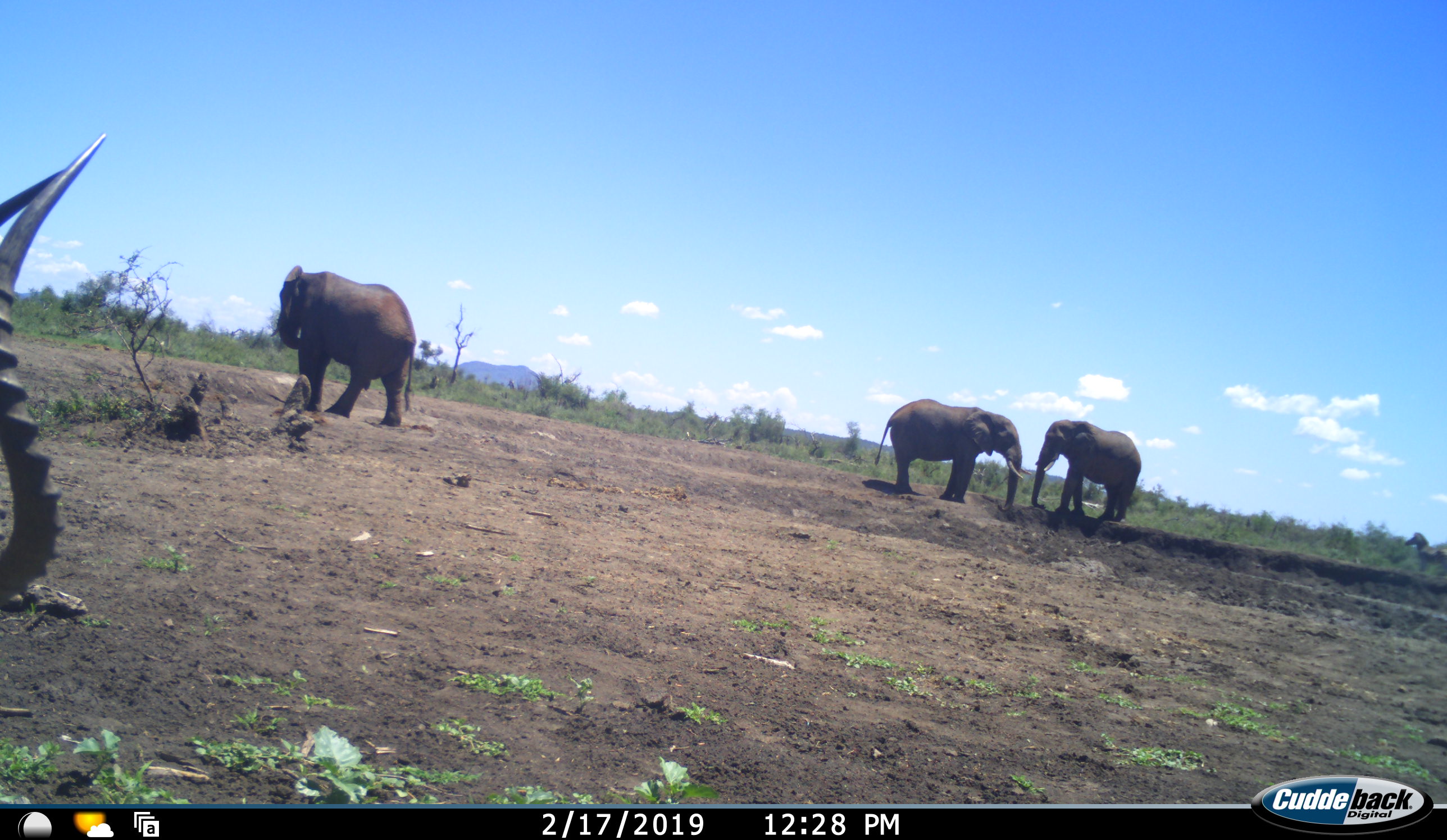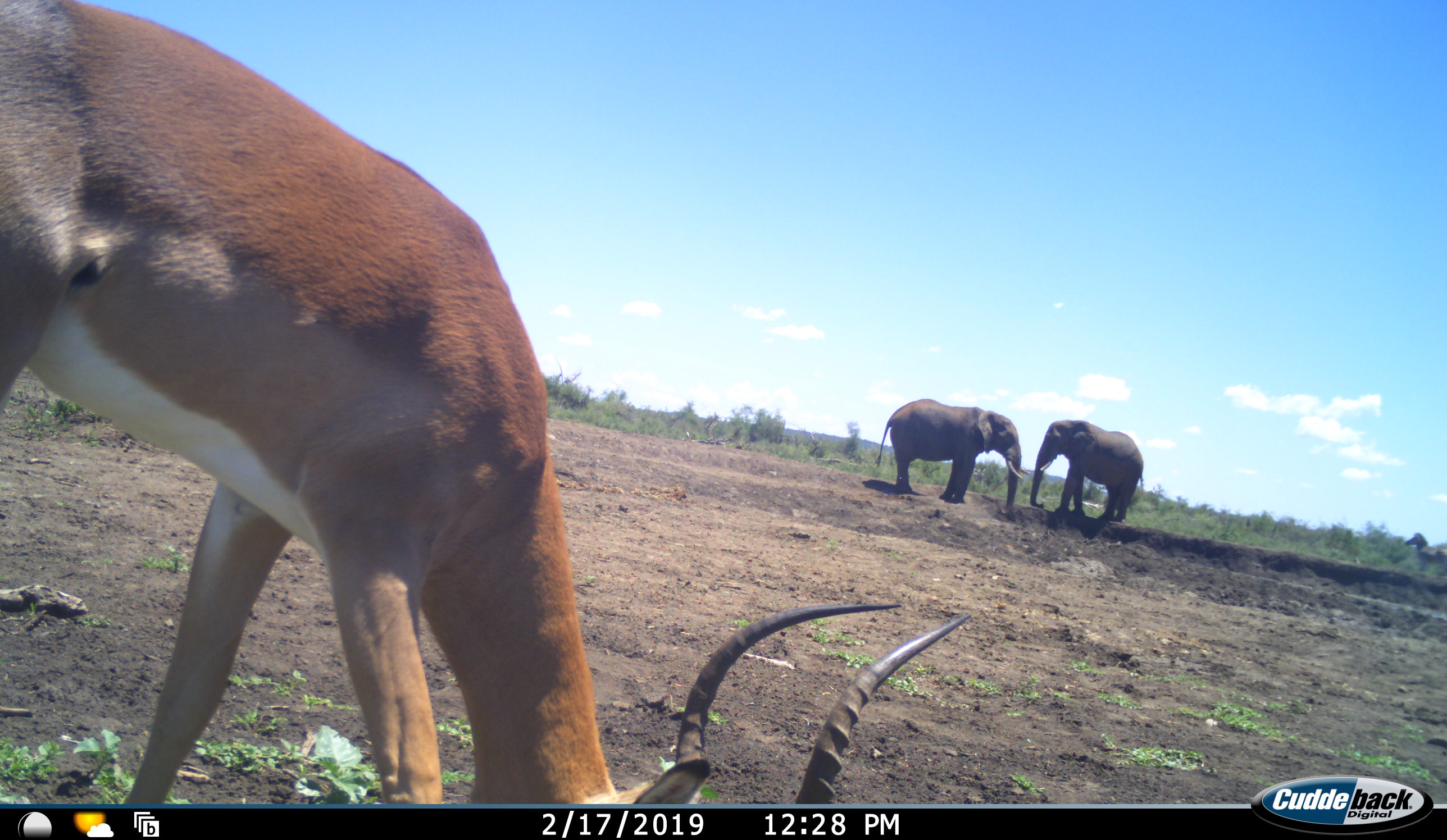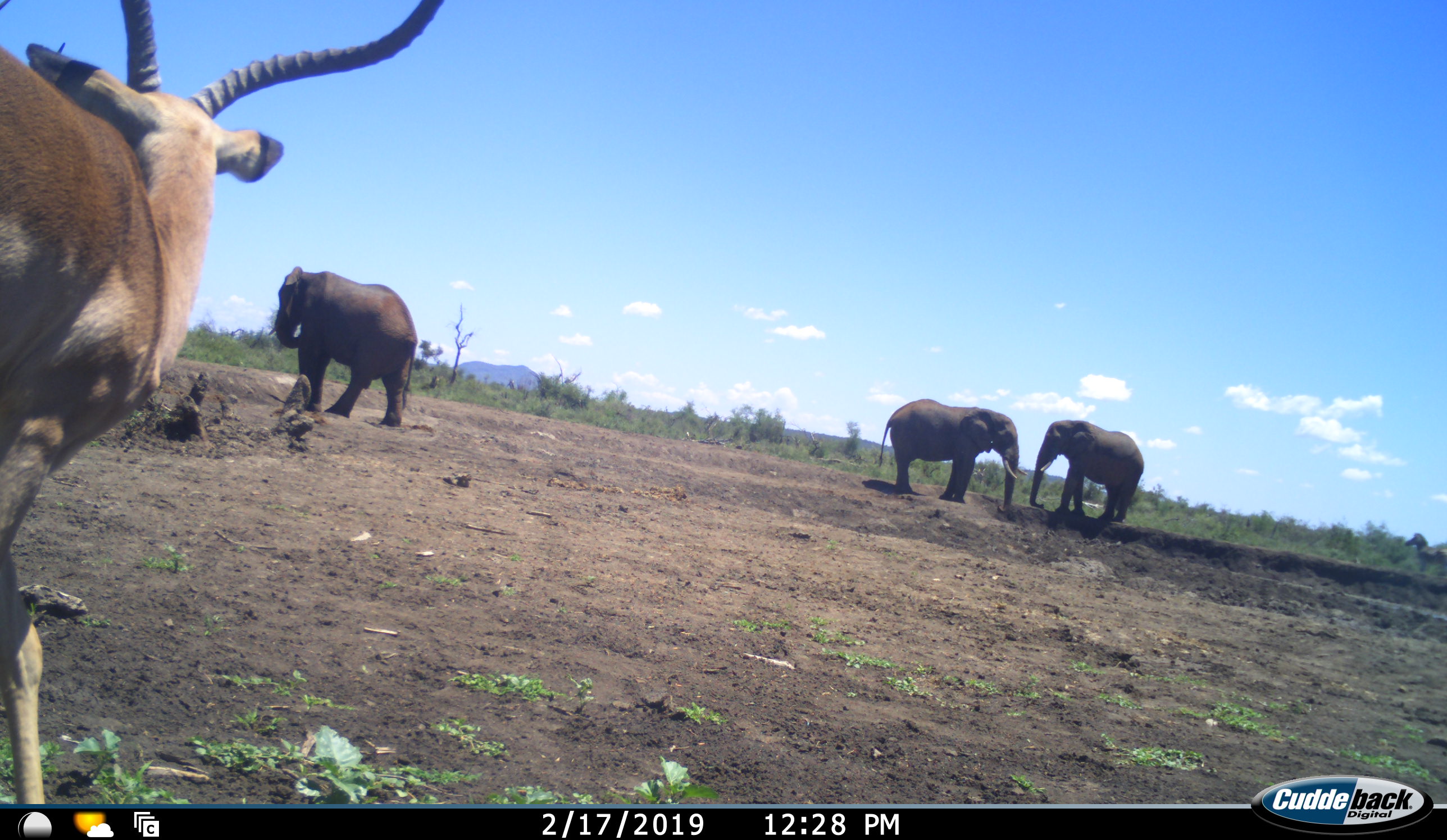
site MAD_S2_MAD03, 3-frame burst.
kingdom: Animalia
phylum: Chordata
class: Mammalia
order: Proboscidea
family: Elephantidae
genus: Loxodonta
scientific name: Loxodonta africana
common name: african bush elephant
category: elephant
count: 3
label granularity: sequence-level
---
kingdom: Animalia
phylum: Chordata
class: Mammalia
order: Artiodactyla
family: Bovidae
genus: Aepyceros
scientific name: Aepyceros melampus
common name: impala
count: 1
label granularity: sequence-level